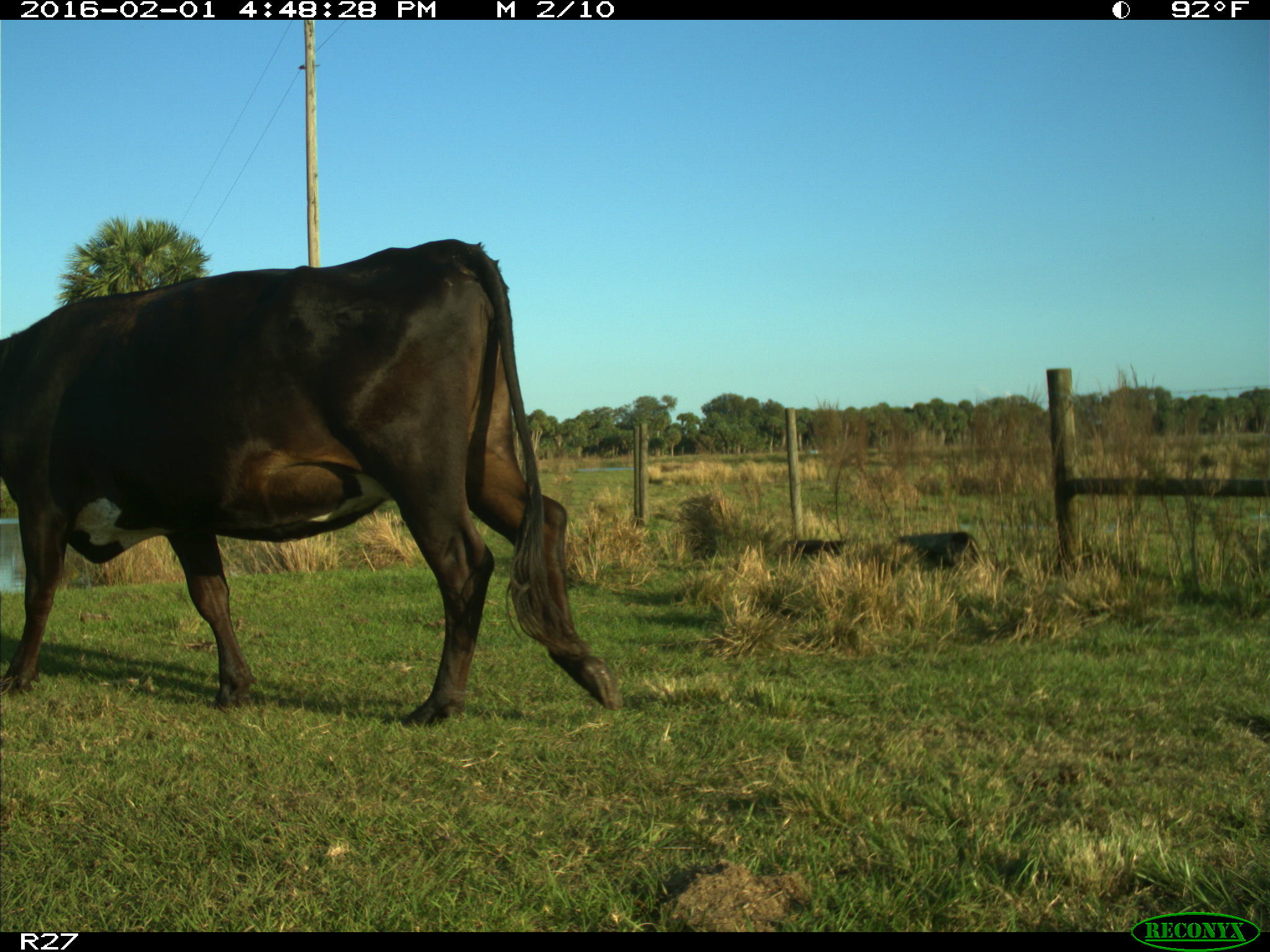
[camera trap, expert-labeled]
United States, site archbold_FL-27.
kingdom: Animalia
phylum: Chordata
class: Mammalia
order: Artiodactyla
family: Bovidae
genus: Bos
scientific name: Bos taurus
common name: domestic cow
Bos taurus (domestic cow).